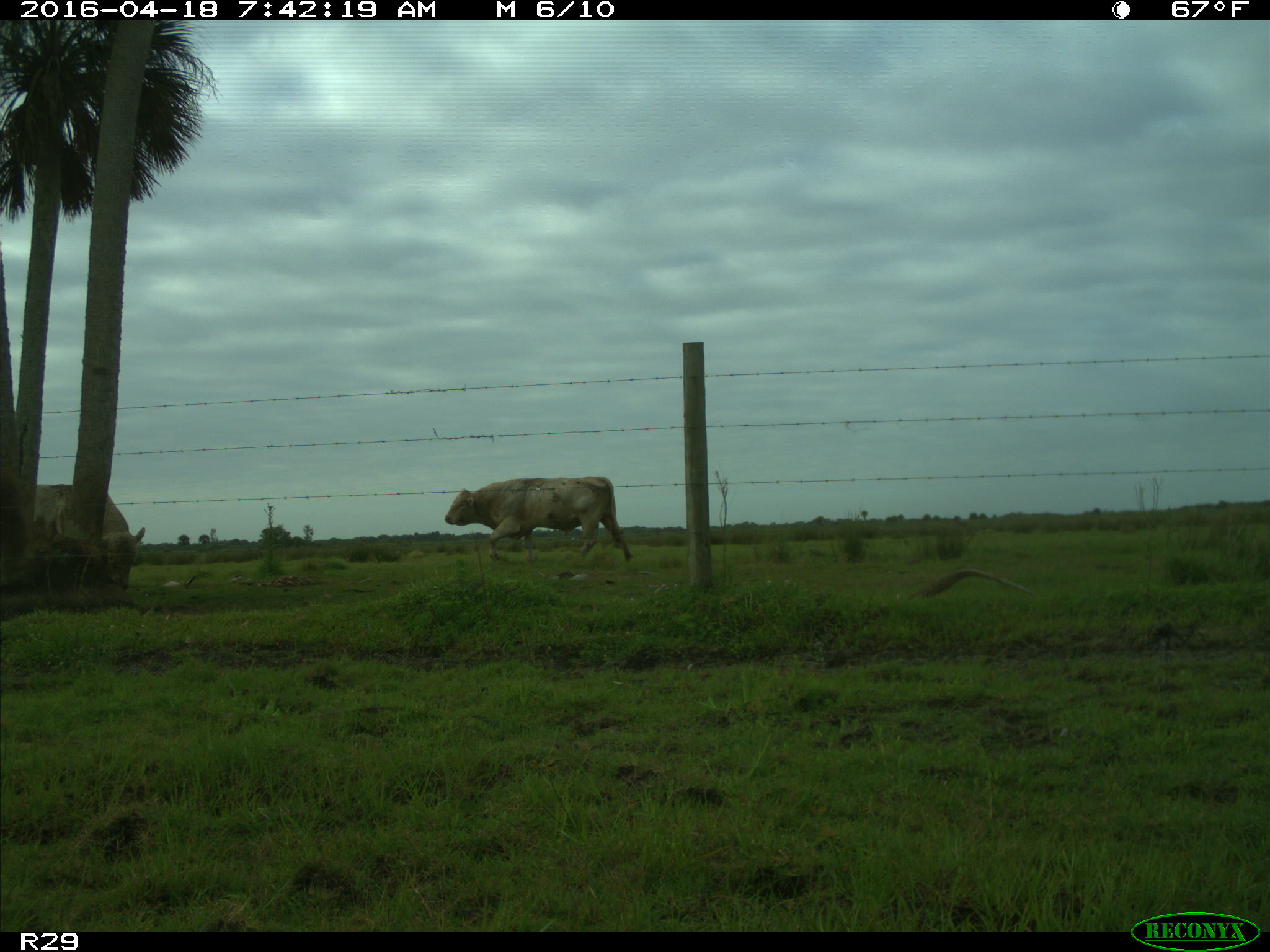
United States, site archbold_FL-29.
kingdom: Animalia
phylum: Chordata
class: Mammalia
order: Artiodactyla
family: Bovidae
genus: Bos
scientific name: Bos taurus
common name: domestic cow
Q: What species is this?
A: Bos taurus (domestic cow).